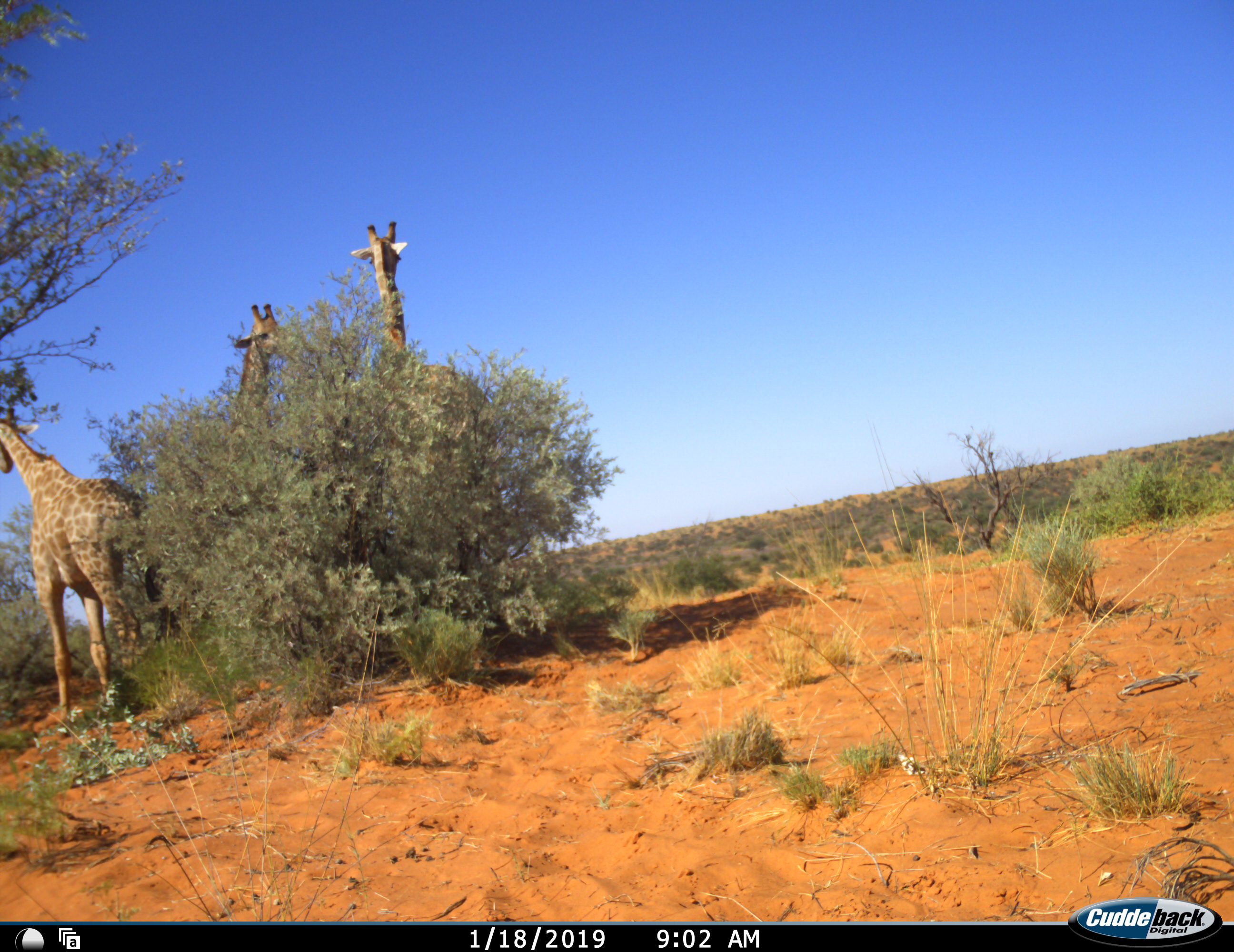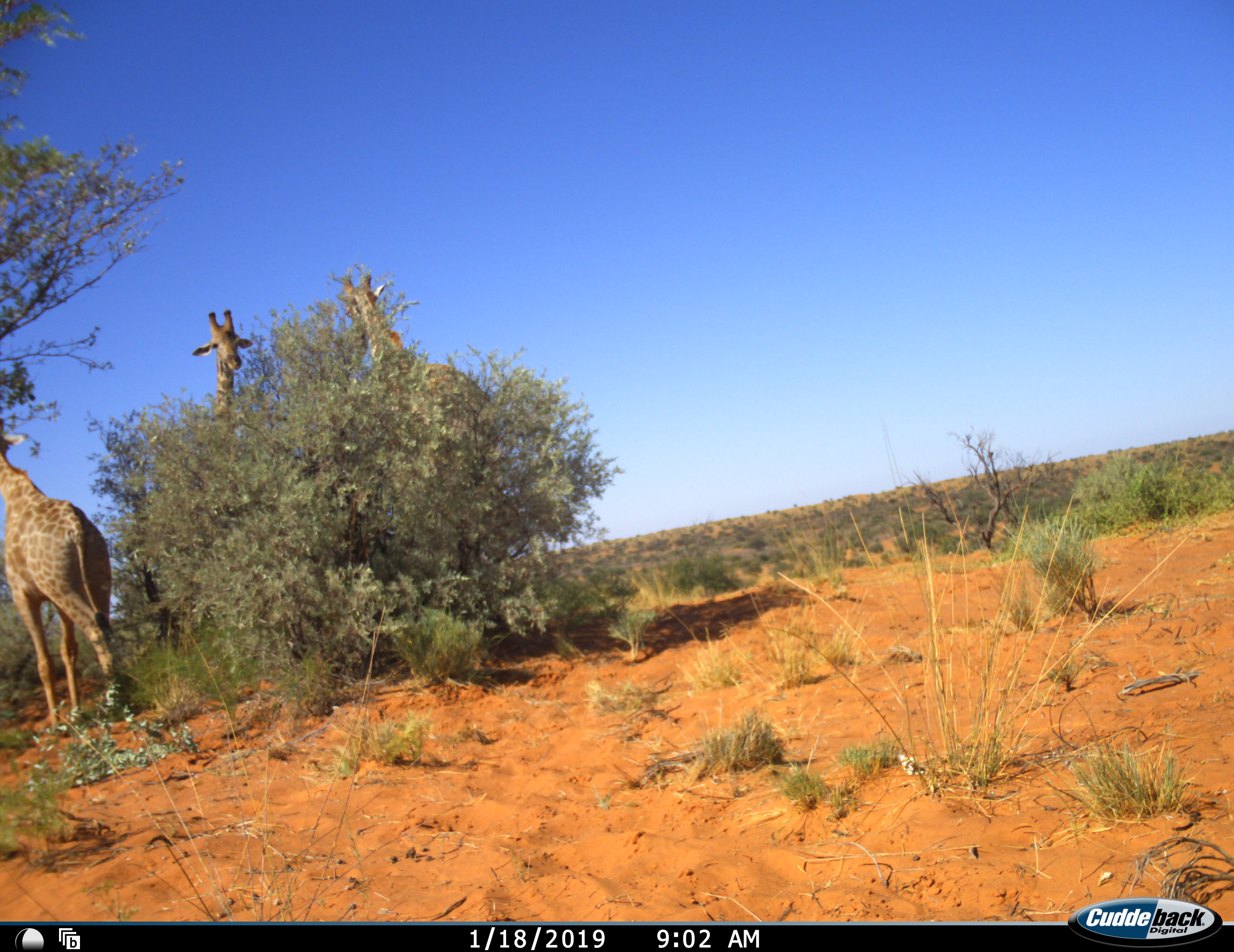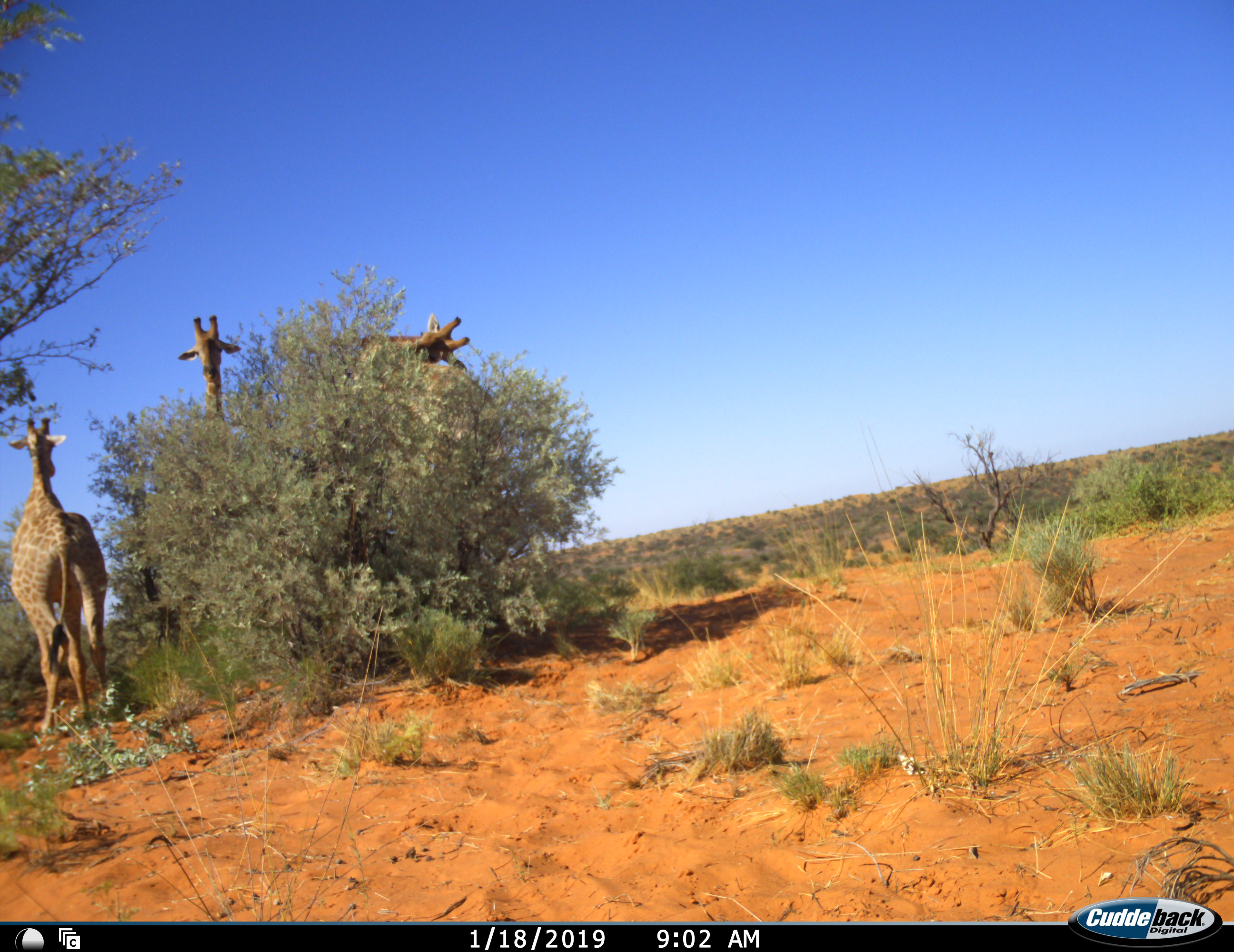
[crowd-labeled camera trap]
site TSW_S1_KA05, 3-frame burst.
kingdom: Animalia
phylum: Chordata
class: Mammalia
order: Artiodactyla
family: Giraffidae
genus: Giraffa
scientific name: Giraffa camelopardalis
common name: giraffe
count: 3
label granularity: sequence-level